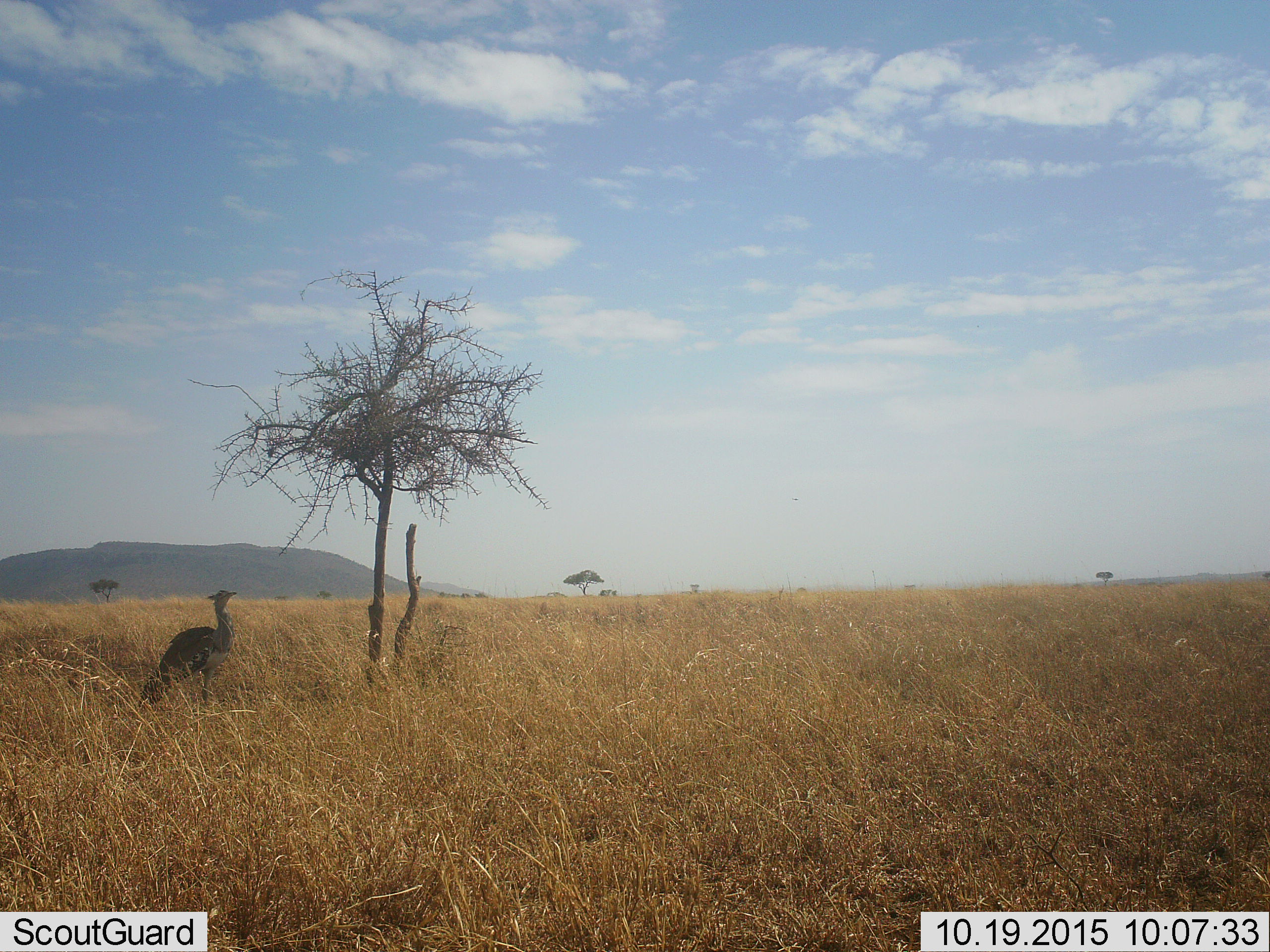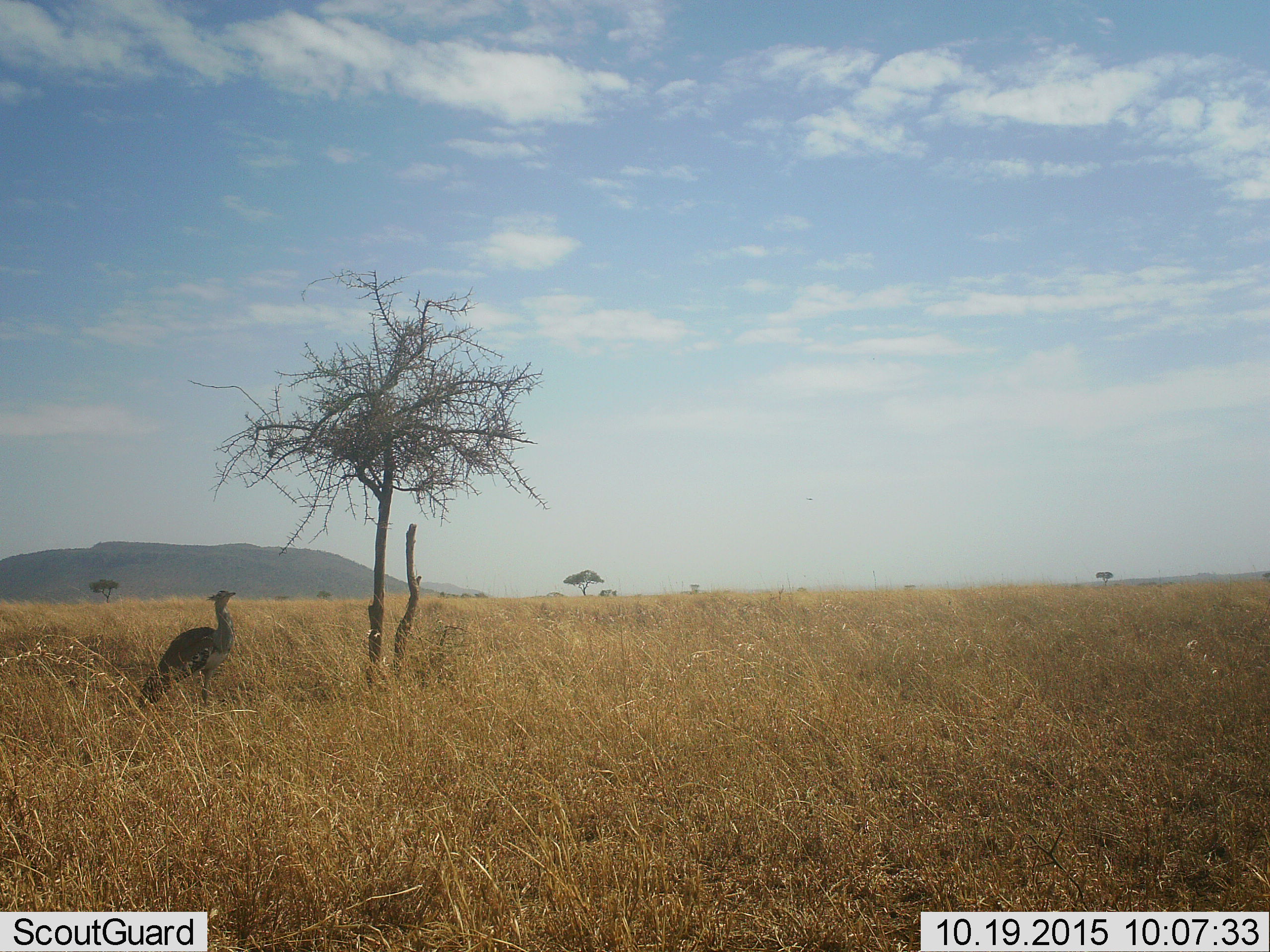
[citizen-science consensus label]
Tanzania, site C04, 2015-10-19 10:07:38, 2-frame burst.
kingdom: Animalia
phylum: Chordata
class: Aves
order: Otidiformes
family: Otididae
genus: Ardeotis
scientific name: Ardeotis kori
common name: kori bustard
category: koribustard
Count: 1.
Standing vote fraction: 89%.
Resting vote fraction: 11%.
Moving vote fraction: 0%.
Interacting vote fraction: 0%.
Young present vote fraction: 0%.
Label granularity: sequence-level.